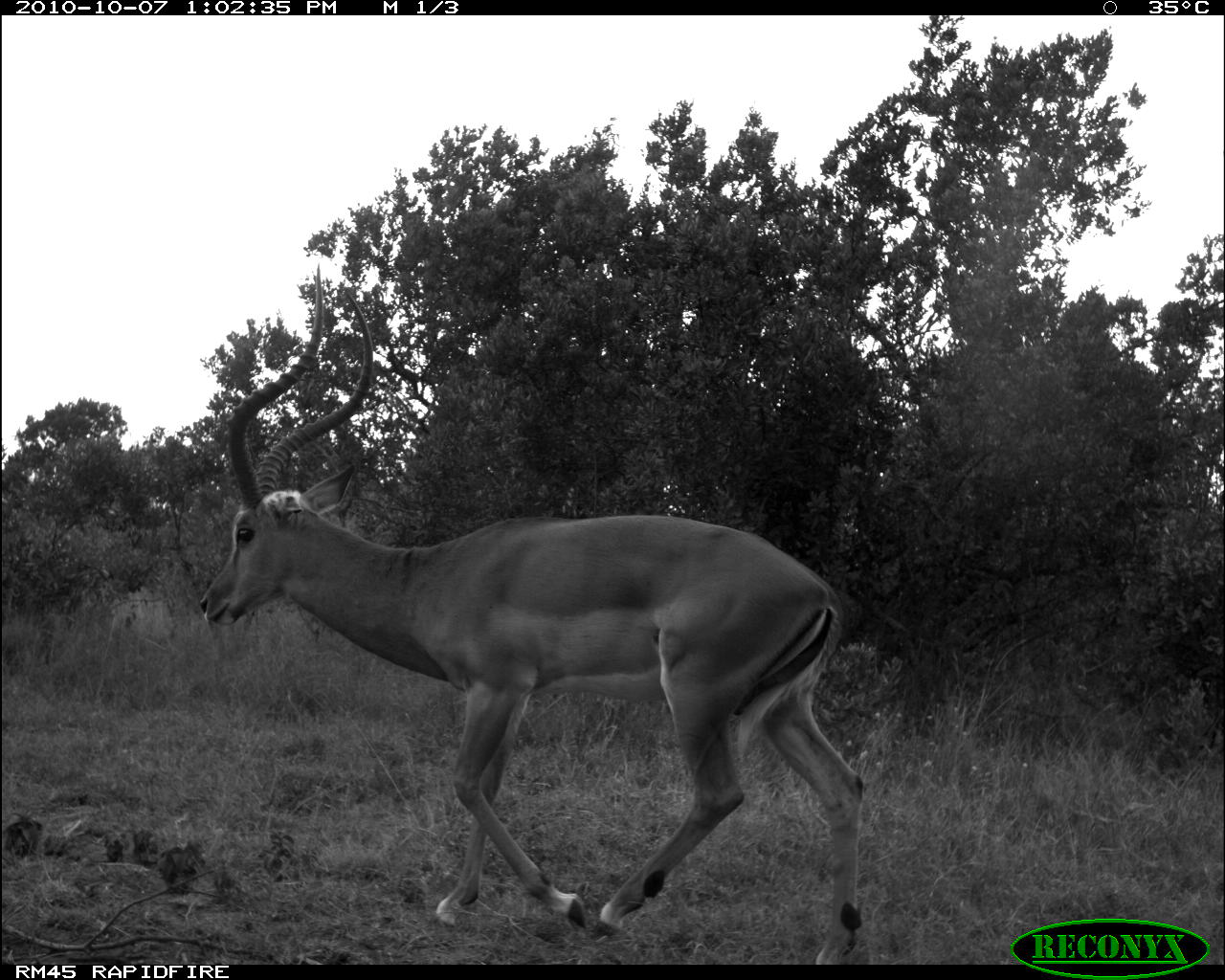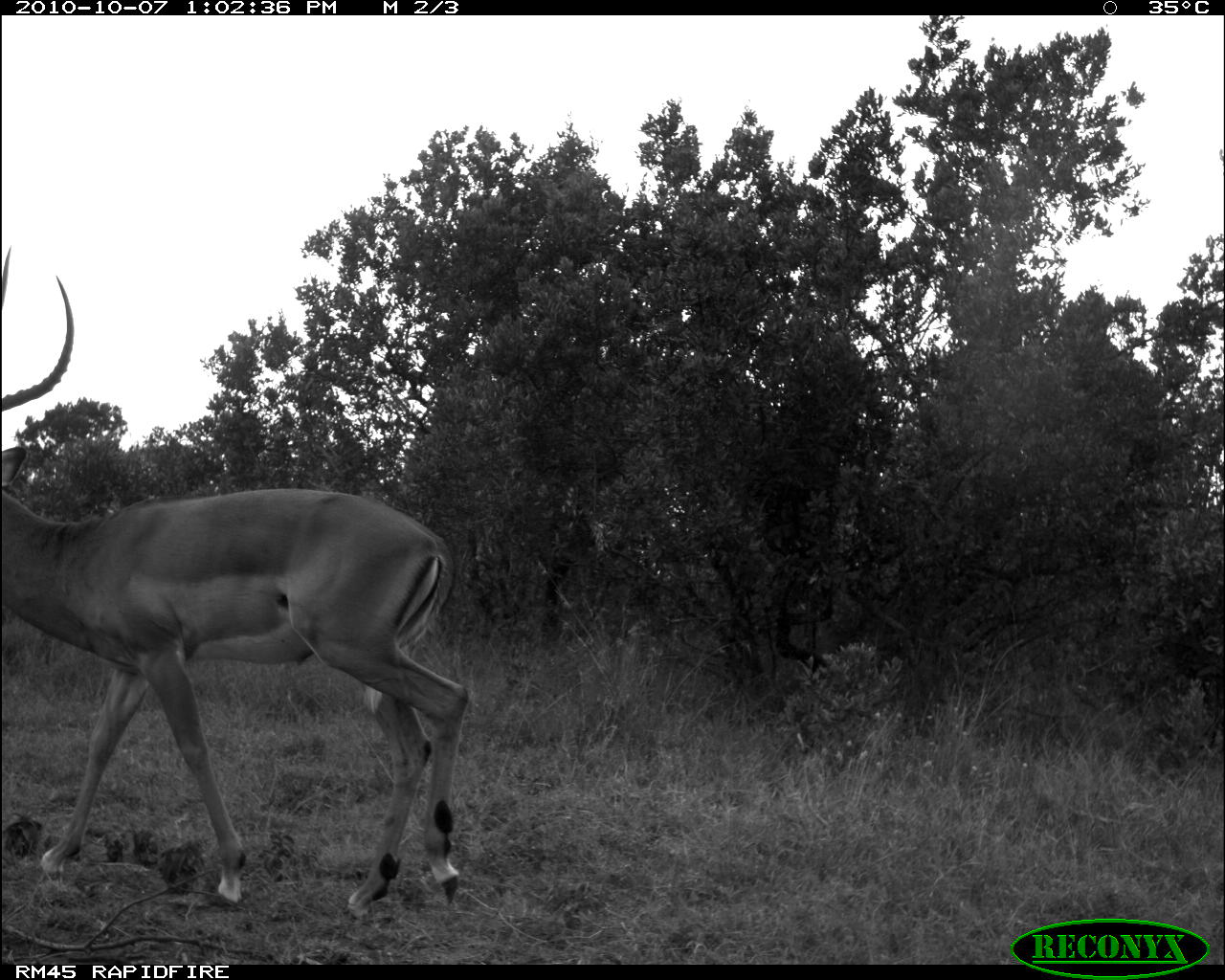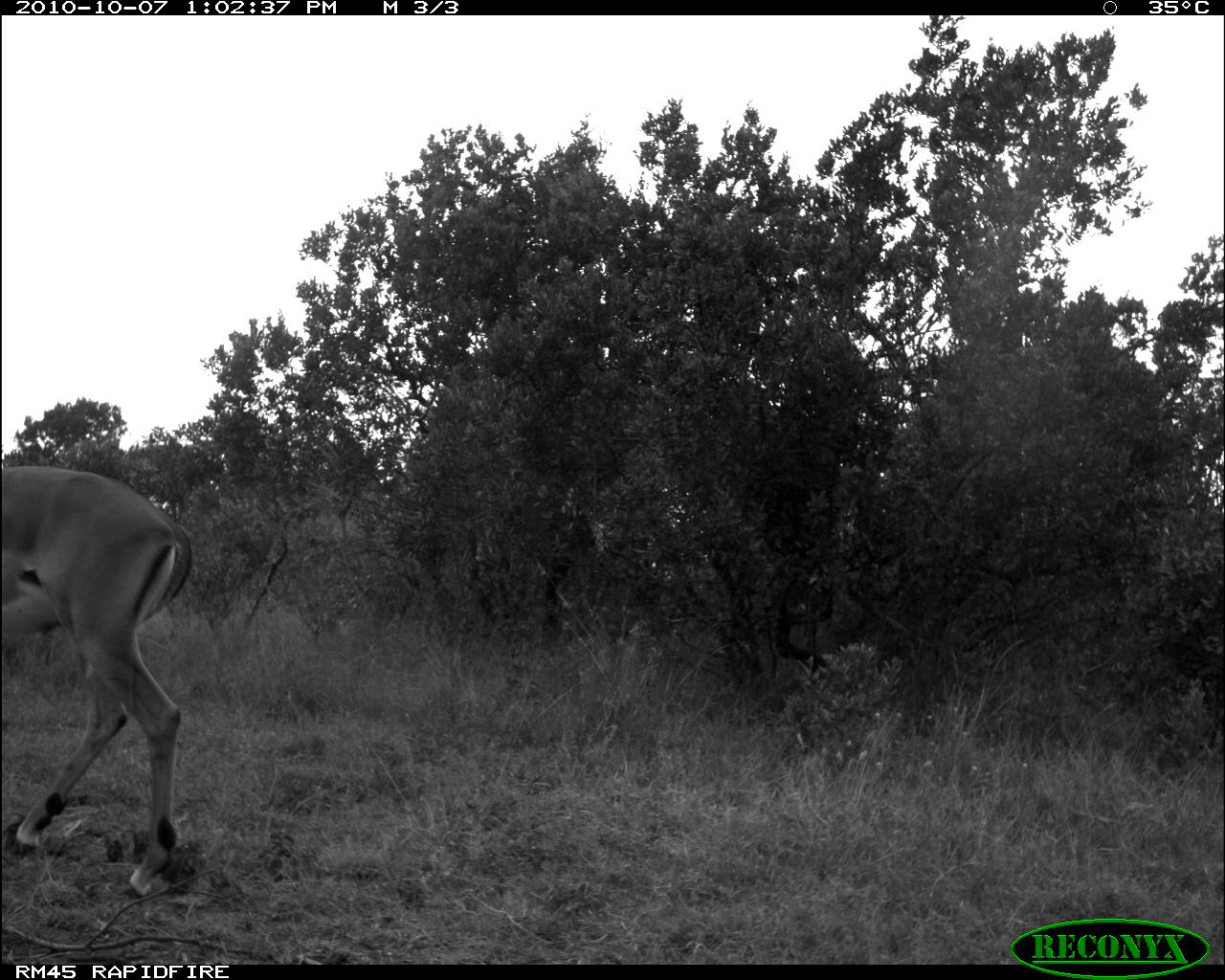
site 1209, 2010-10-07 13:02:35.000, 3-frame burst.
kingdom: Animalia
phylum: Chordata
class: Mammalia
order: Artiodactyla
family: Bovidae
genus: Aepyceros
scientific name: Aepyceros melampus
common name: impala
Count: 1.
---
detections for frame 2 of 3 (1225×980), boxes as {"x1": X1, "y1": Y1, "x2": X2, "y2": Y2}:
aepyceros melampus: {"x1": 1, "y1": 246, "x2": 468, "y2": 915}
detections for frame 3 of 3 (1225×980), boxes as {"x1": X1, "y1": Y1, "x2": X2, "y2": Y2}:
aepyceros melampus: {"x1": 0, "y1": 466, "x2": 196, "y2": 895}